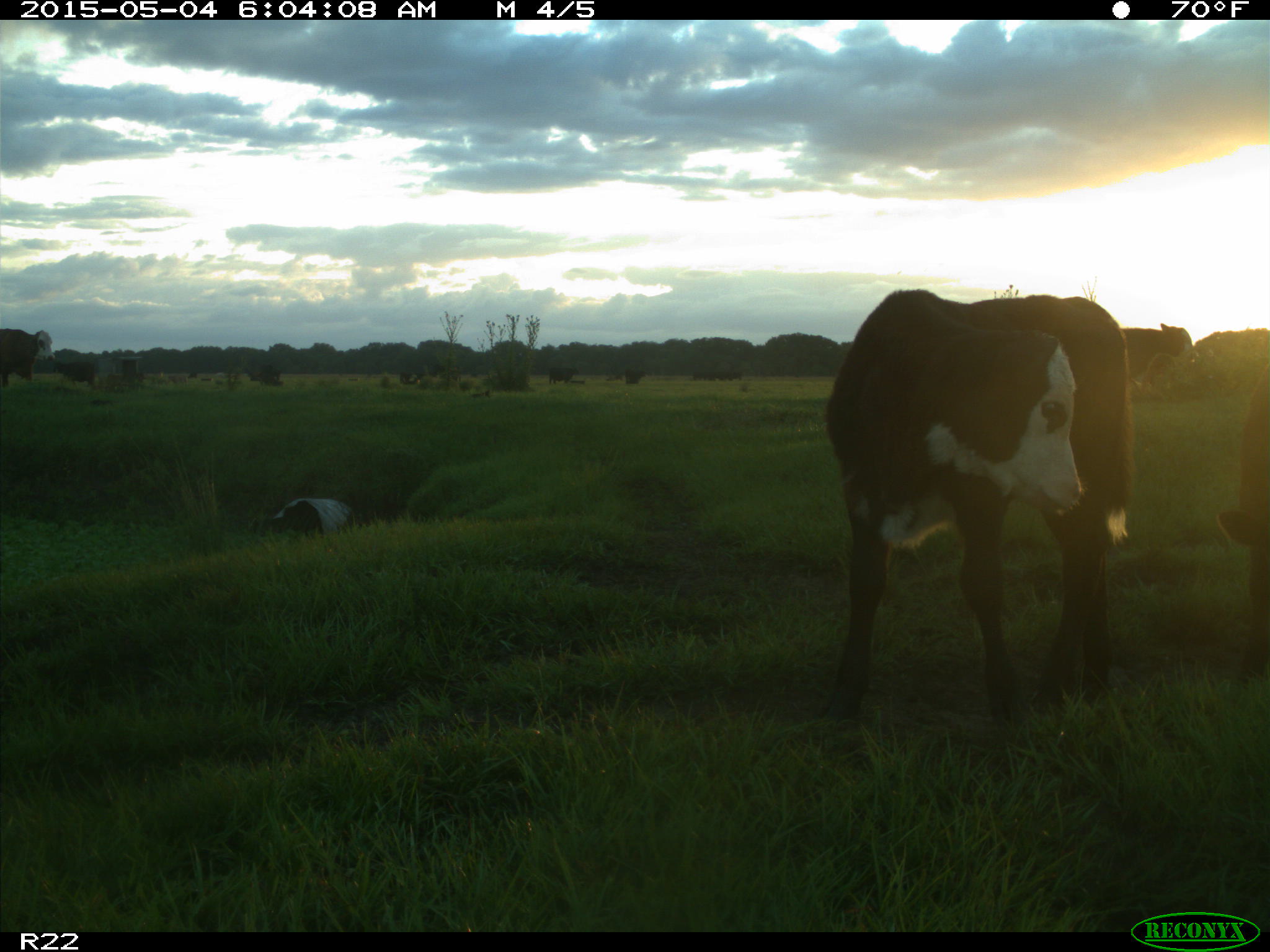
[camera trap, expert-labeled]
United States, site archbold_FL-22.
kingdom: Animalia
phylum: Chordata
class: Mammalia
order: Artiodactyla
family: Bovidae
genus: Bos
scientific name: Bos taurus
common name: domestic cow